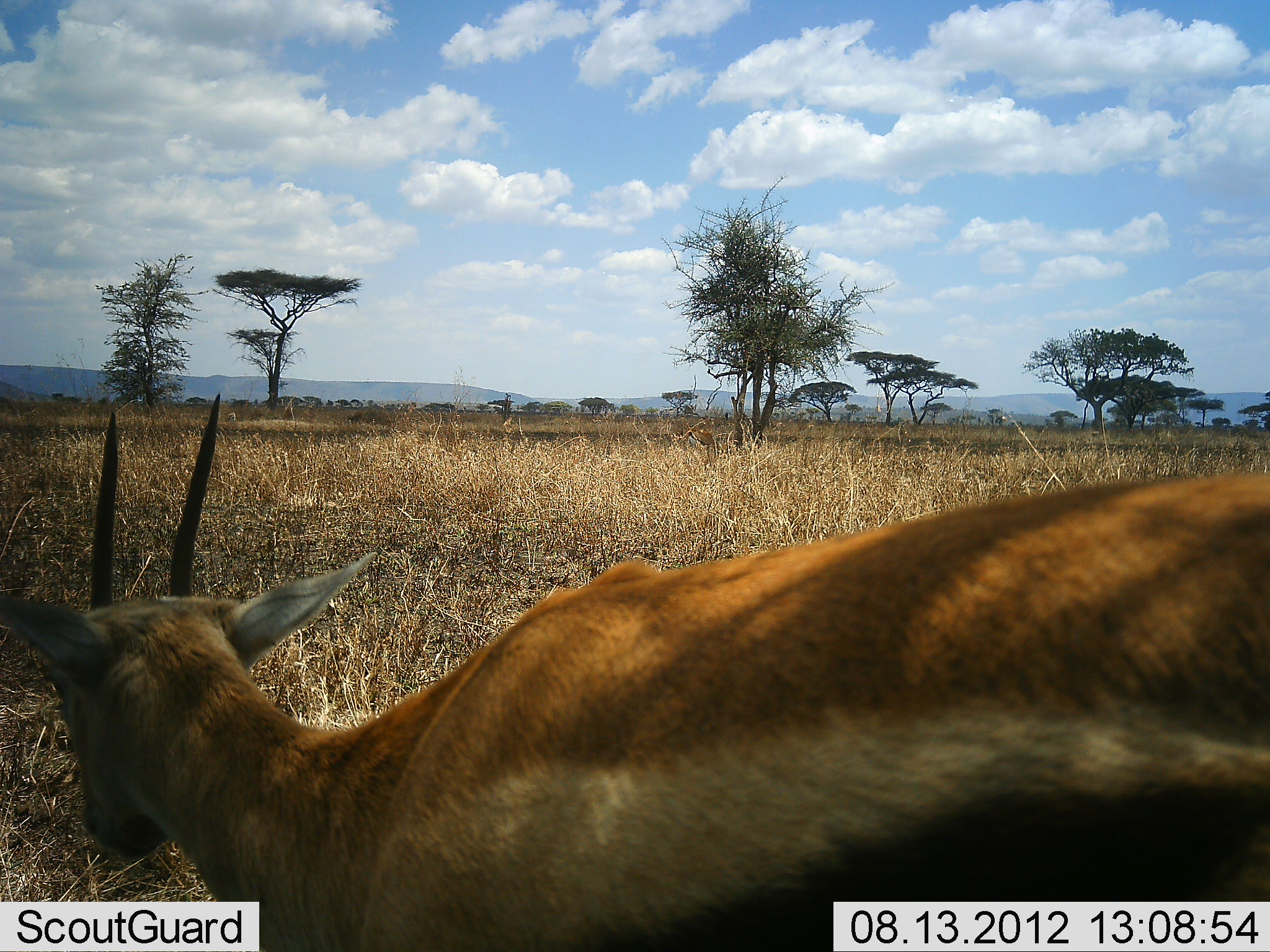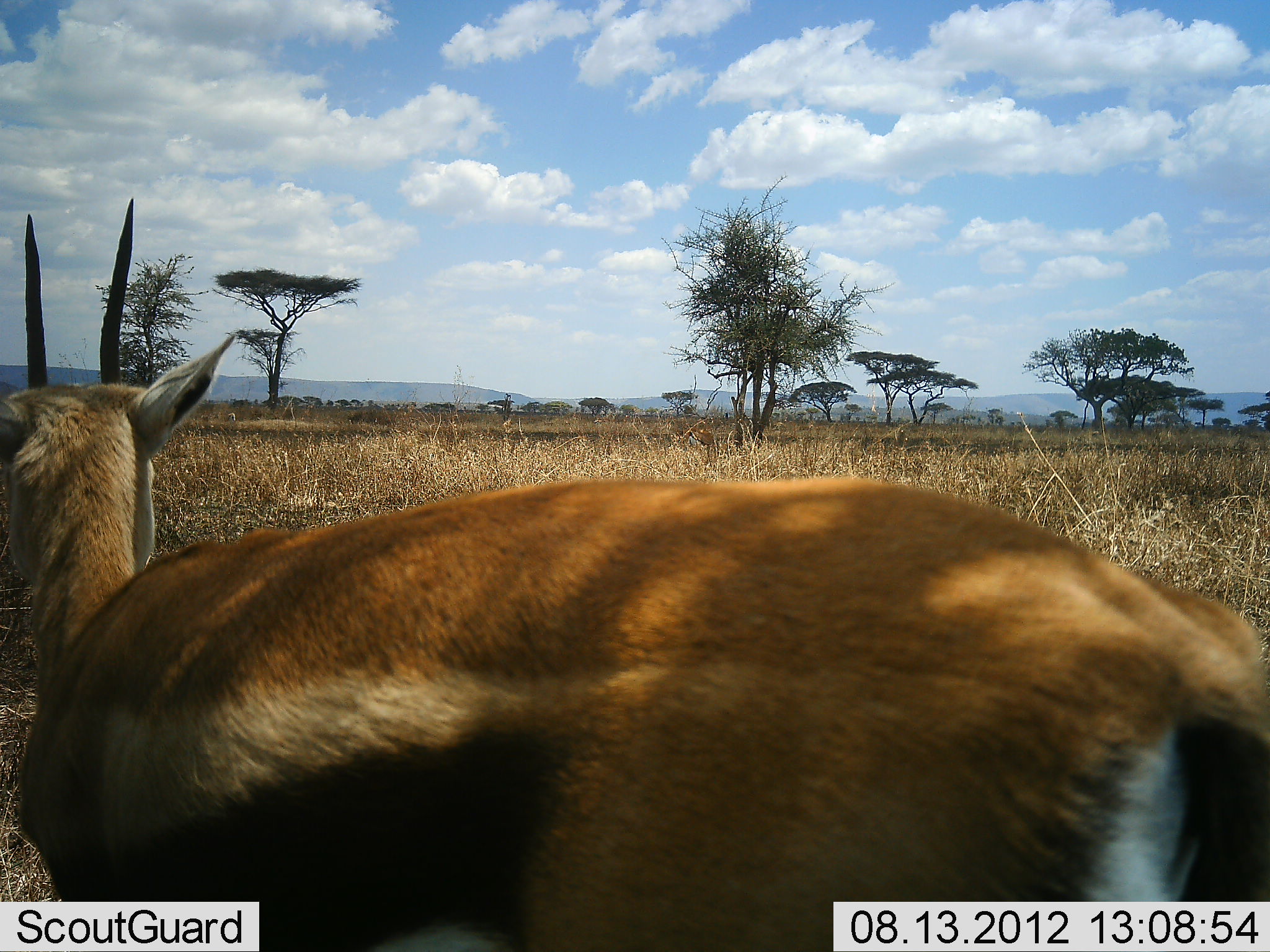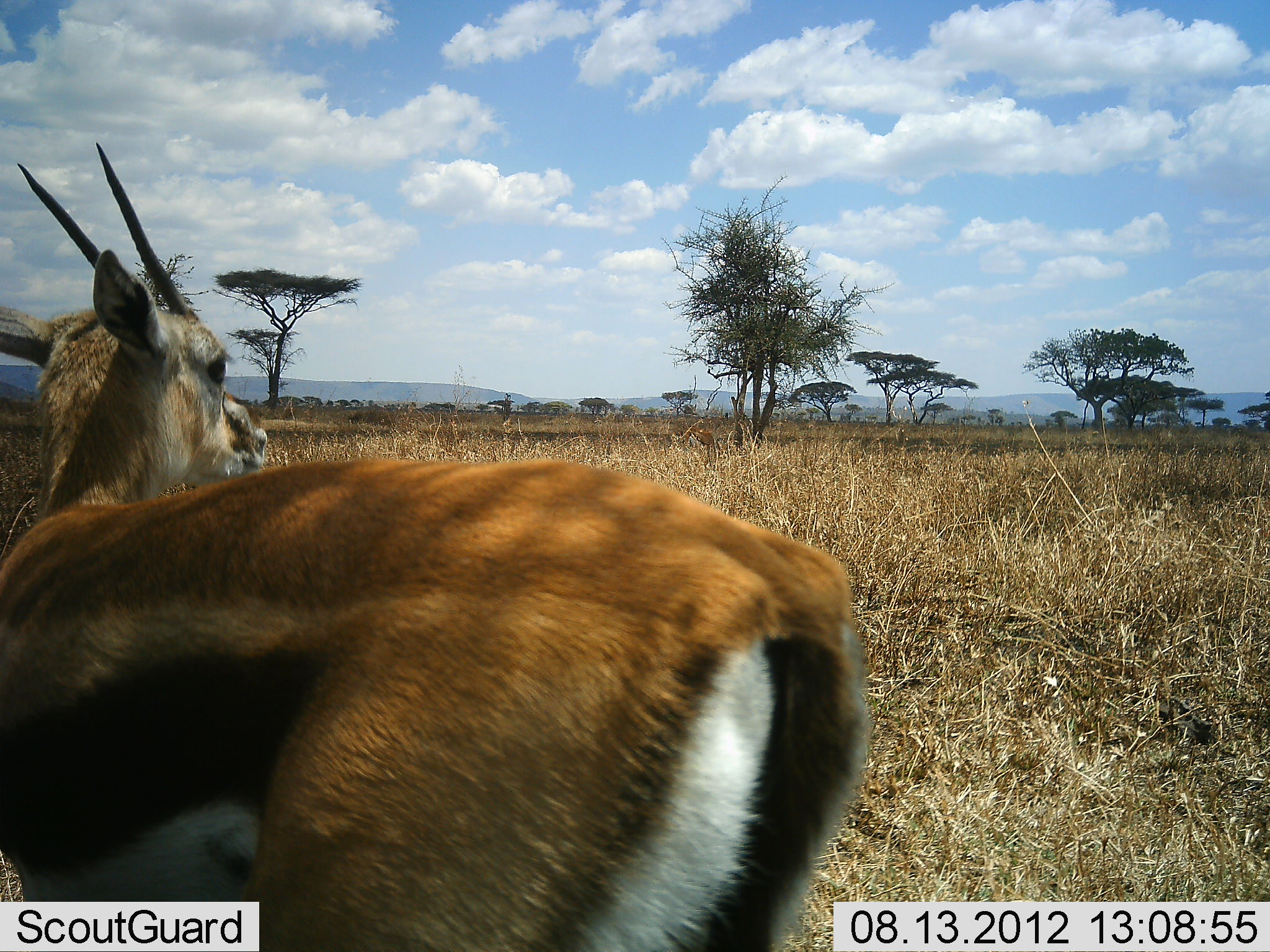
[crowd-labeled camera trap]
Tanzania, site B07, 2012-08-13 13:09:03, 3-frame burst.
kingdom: Animalia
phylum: Chordata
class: Mammalia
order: Artiodactyla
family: Bovidae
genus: Eudorcas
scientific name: Eudorcas thomsonii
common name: thomson's gazelle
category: gazellethomsons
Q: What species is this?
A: Gazellethomsons (thomson's gazelle) (Eudorcas thomsonii).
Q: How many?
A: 1.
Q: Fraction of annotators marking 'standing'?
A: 10%.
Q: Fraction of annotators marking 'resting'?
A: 0%.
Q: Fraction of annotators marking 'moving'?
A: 90%.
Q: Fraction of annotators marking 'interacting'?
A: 0%.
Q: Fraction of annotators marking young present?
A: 0%.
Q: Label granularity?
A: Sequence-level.